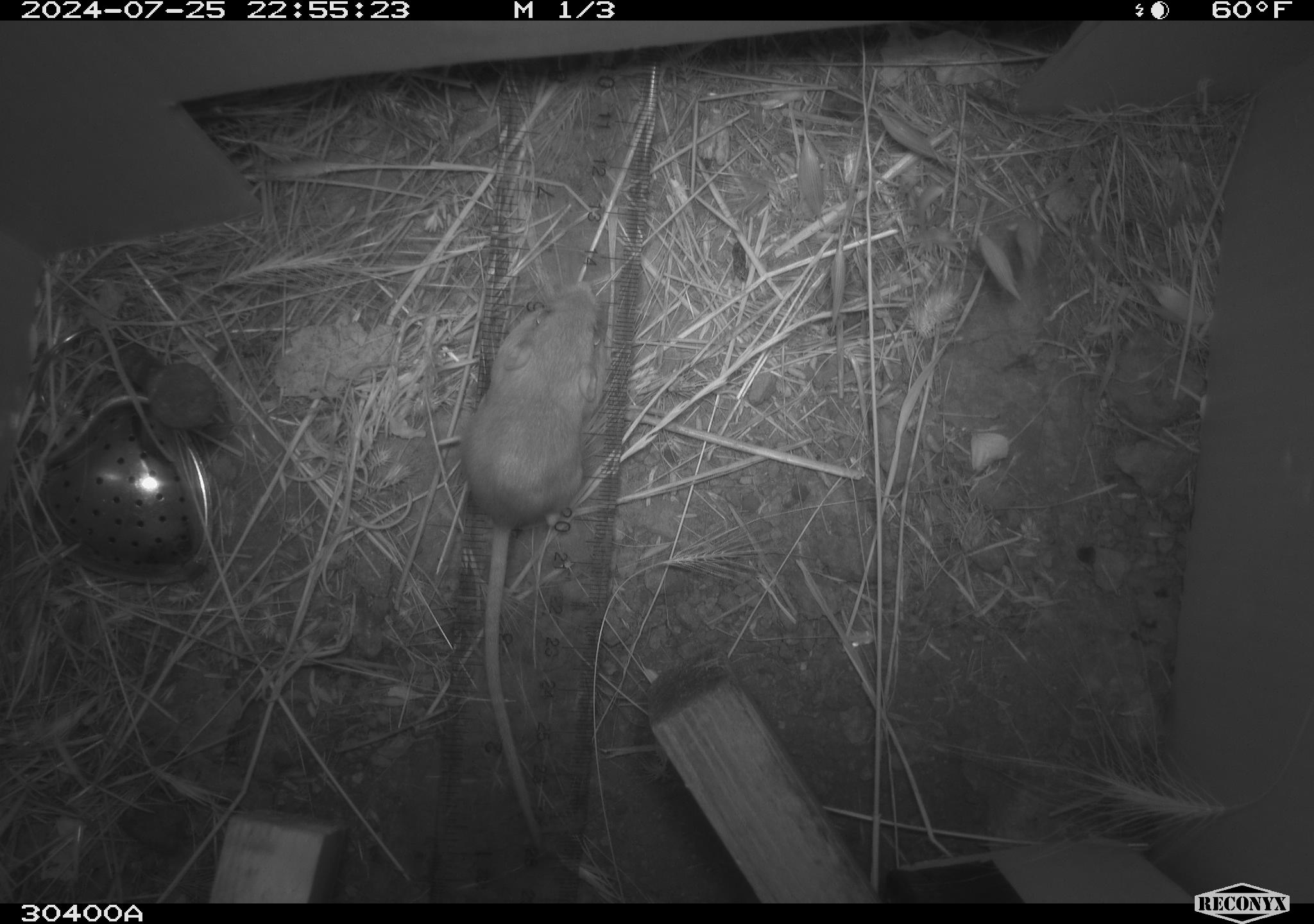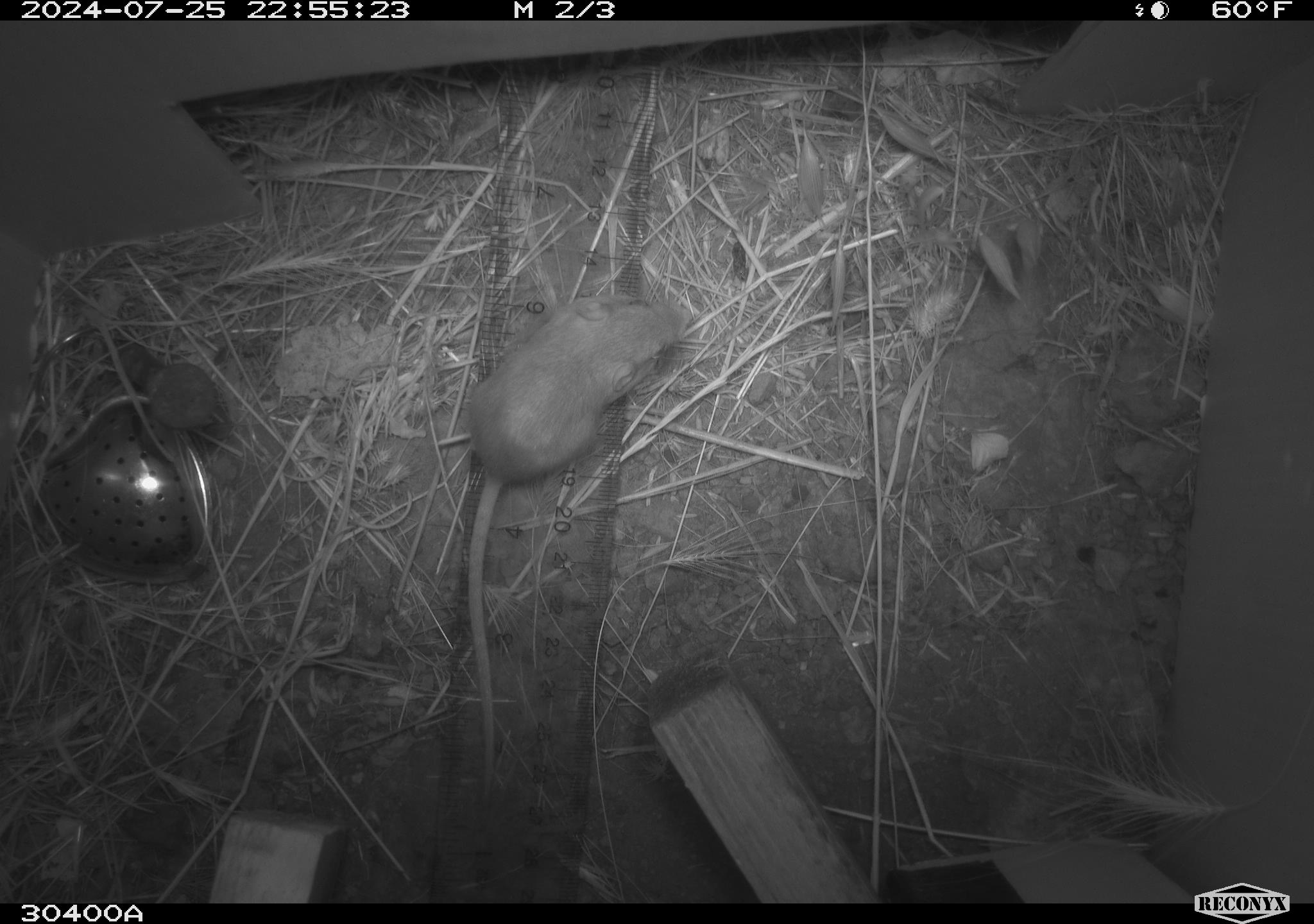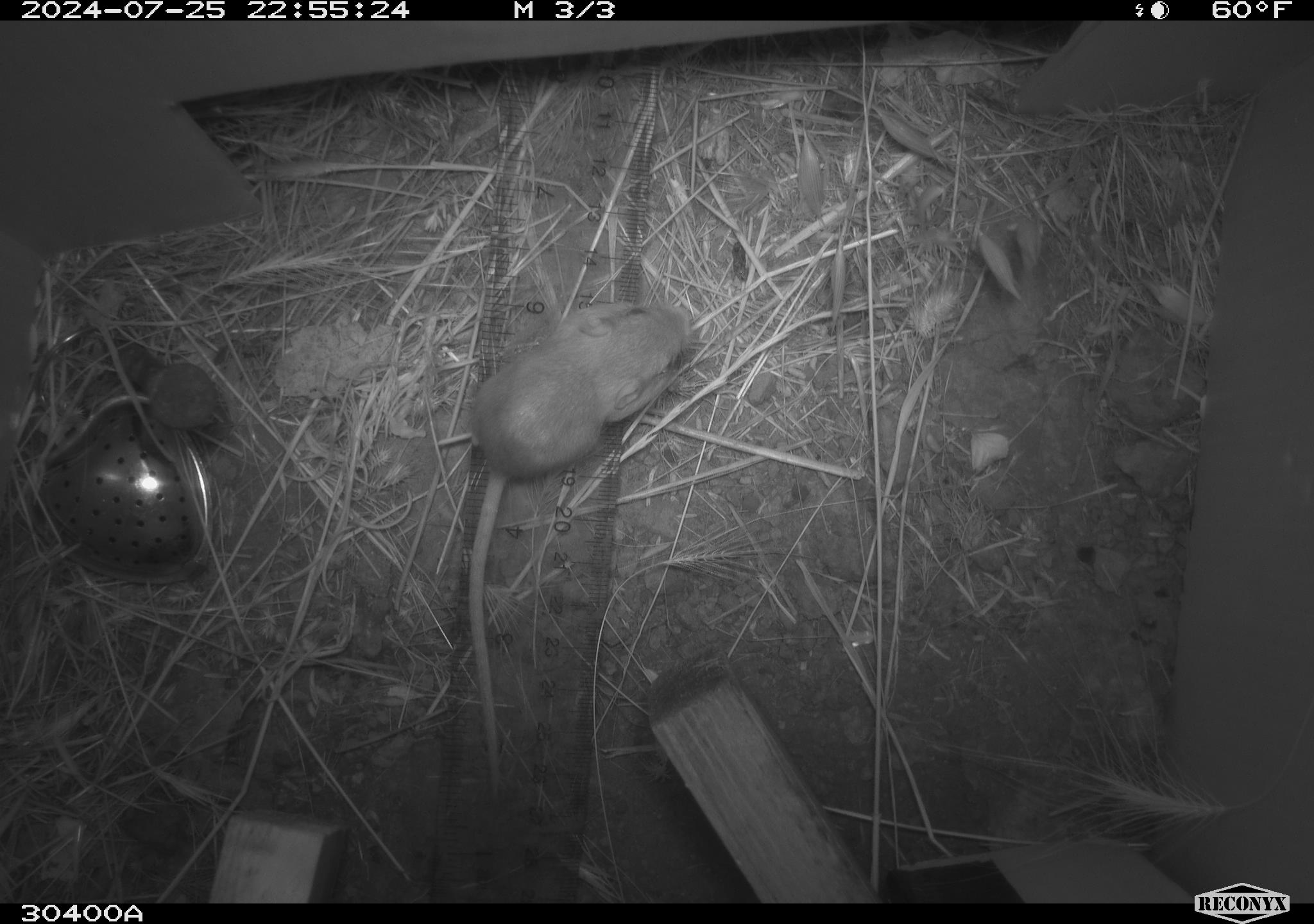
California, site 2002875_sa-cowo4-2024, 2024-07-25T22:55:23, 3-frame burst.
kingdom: Animalia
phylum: Chordata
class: Mammalia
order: Rodentia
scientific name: Rodentia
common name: rodent